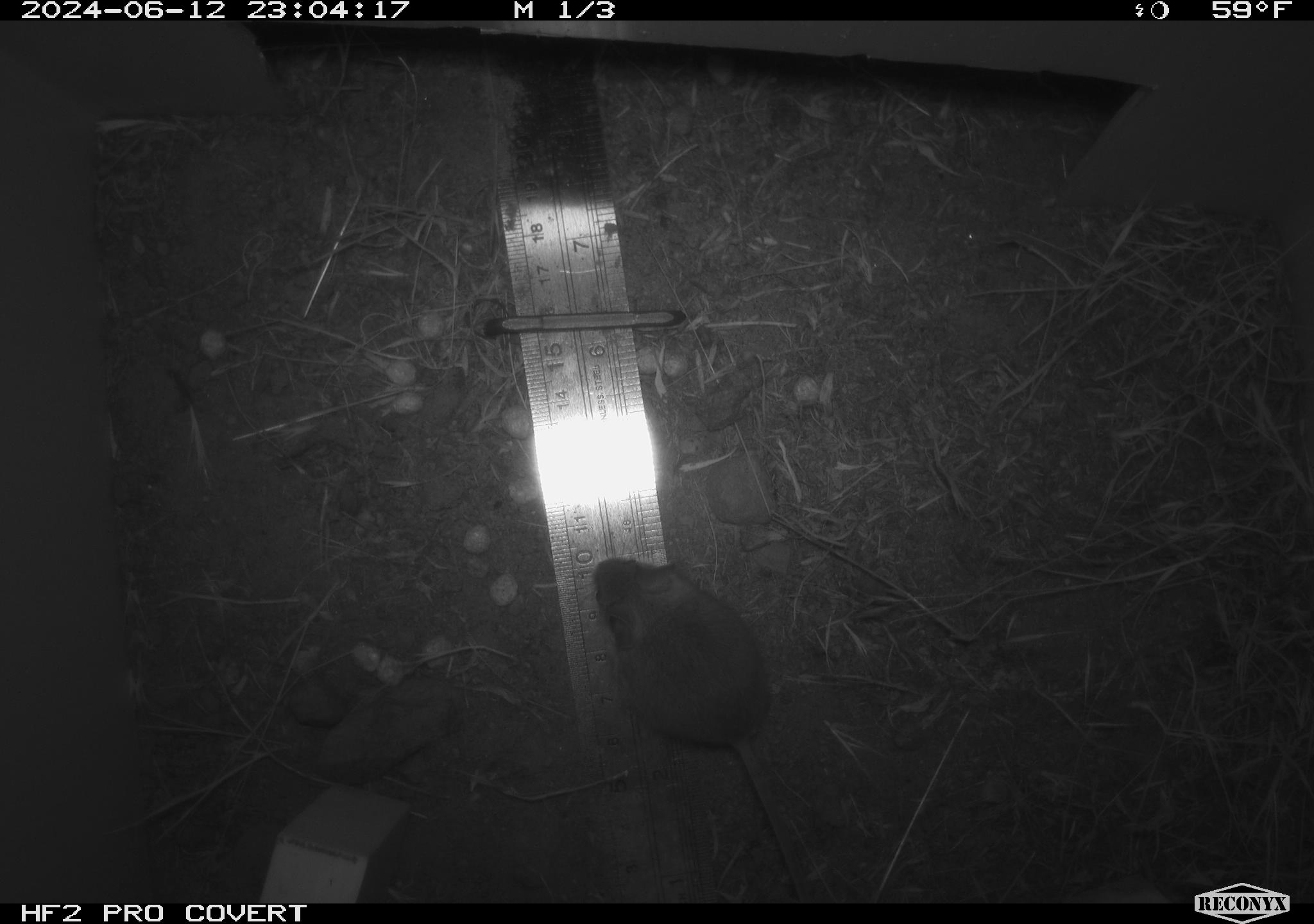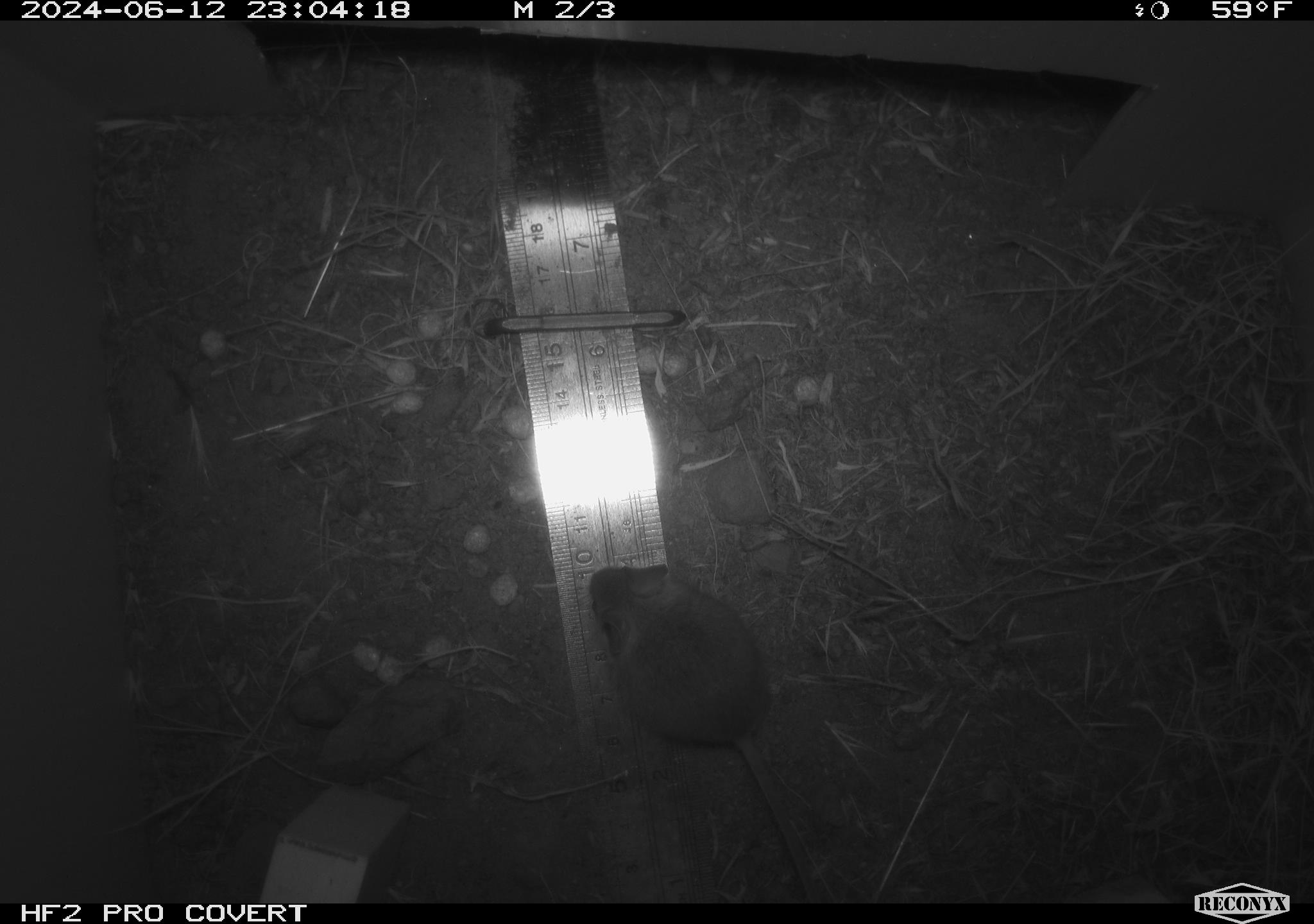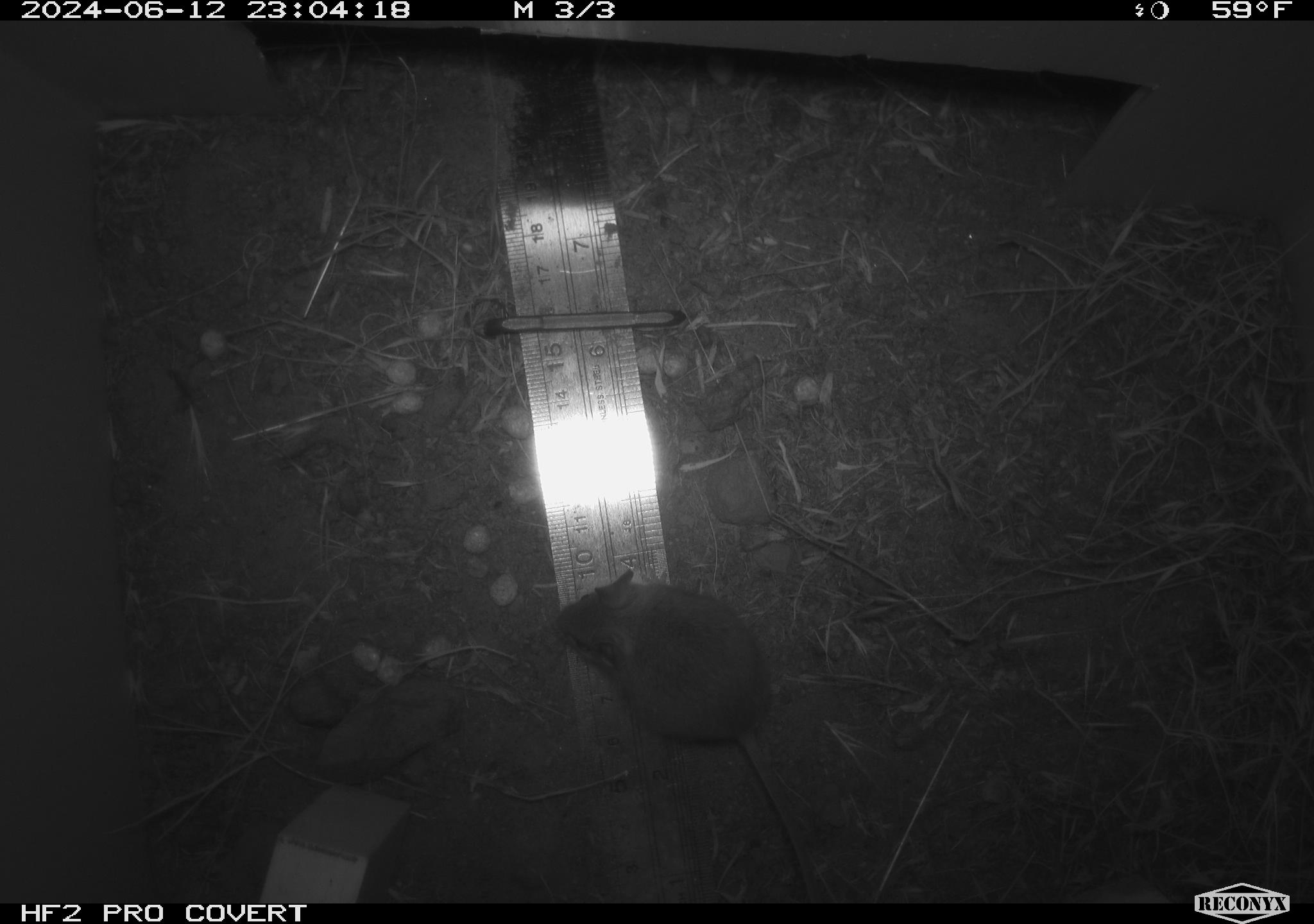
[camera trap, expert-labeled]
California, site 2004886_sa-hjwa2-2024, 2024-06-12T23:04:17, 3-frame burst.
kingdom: Animalia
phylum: Chordata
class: Mammalia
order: Rodentia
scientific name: Rodentia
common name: rodent